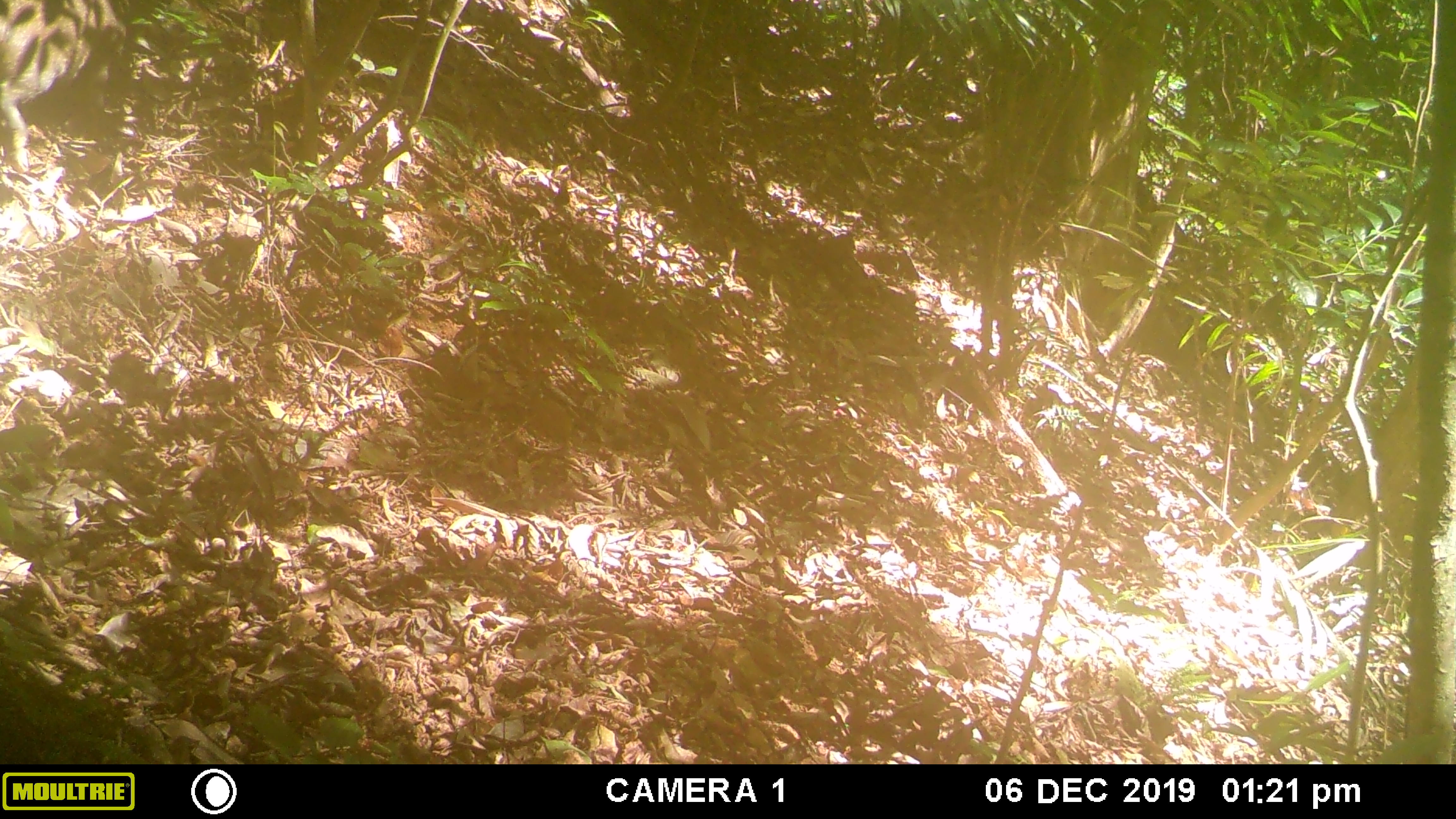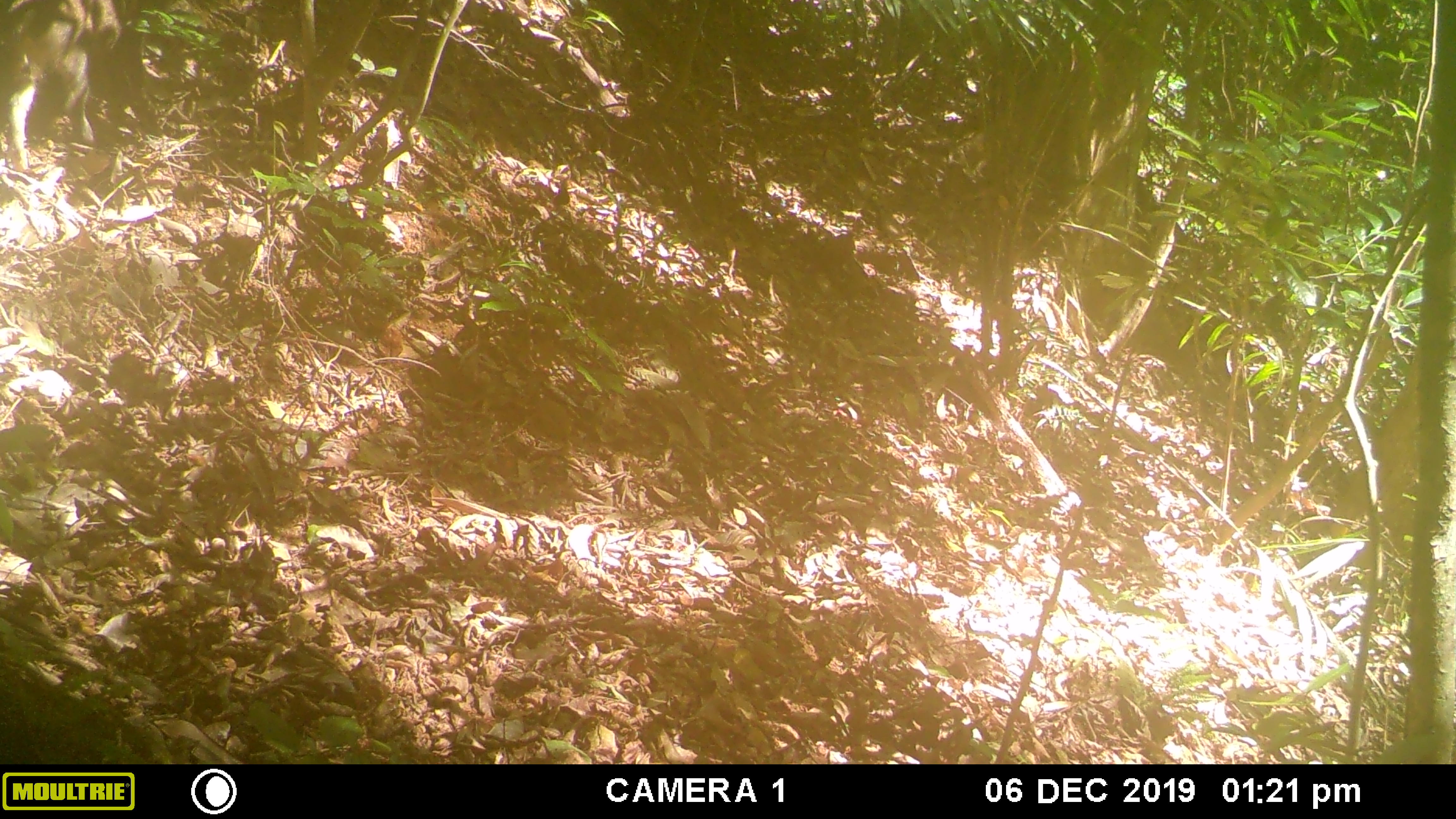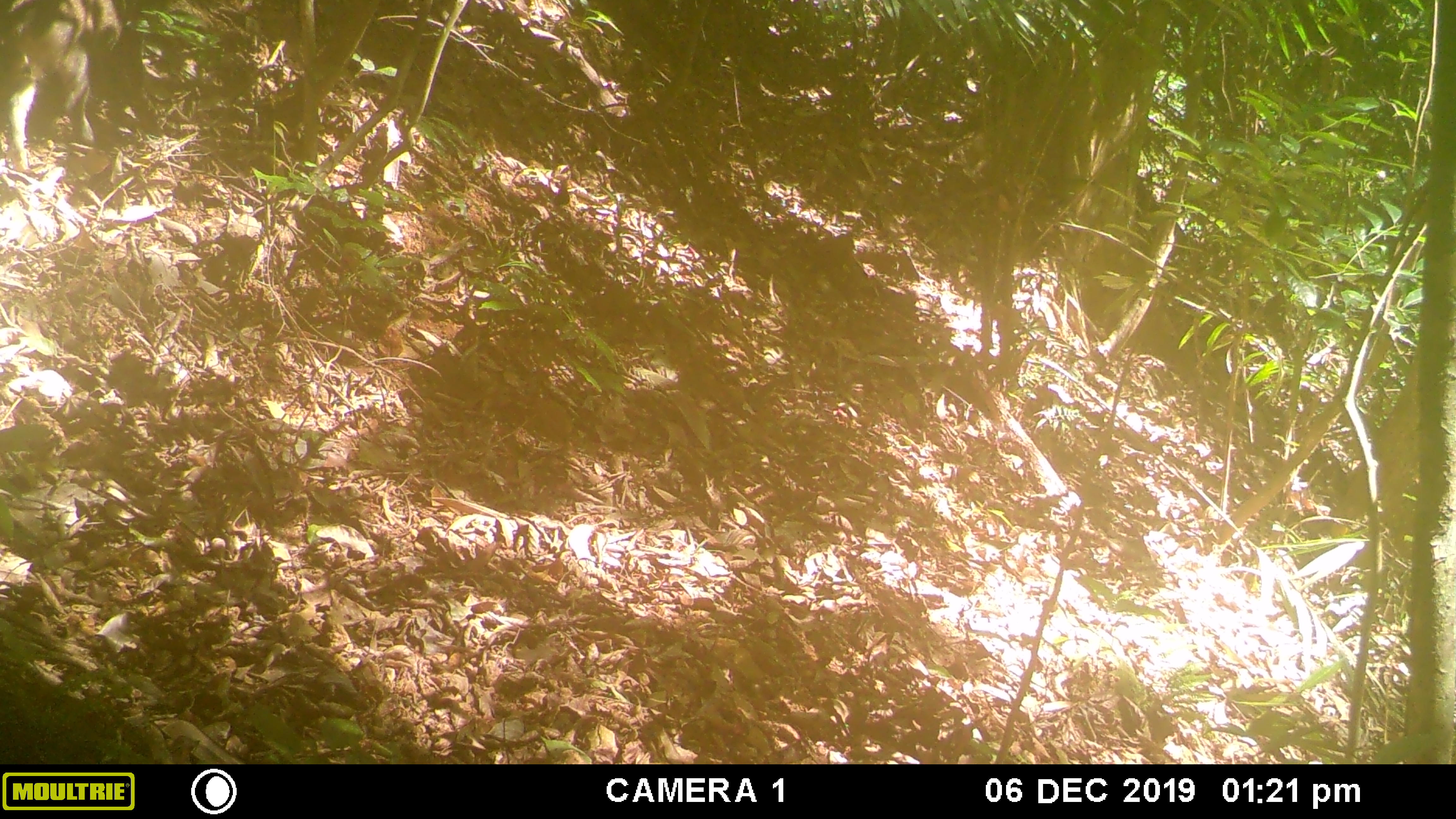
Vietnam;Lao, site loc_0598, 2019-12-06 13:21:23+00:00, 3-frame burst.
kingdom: Animalia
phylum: Chordata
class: Mammalia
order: Artiodactyla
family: Suidae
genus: Sus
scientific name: Sus scrofa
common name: eurasian wild pig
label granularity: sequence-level